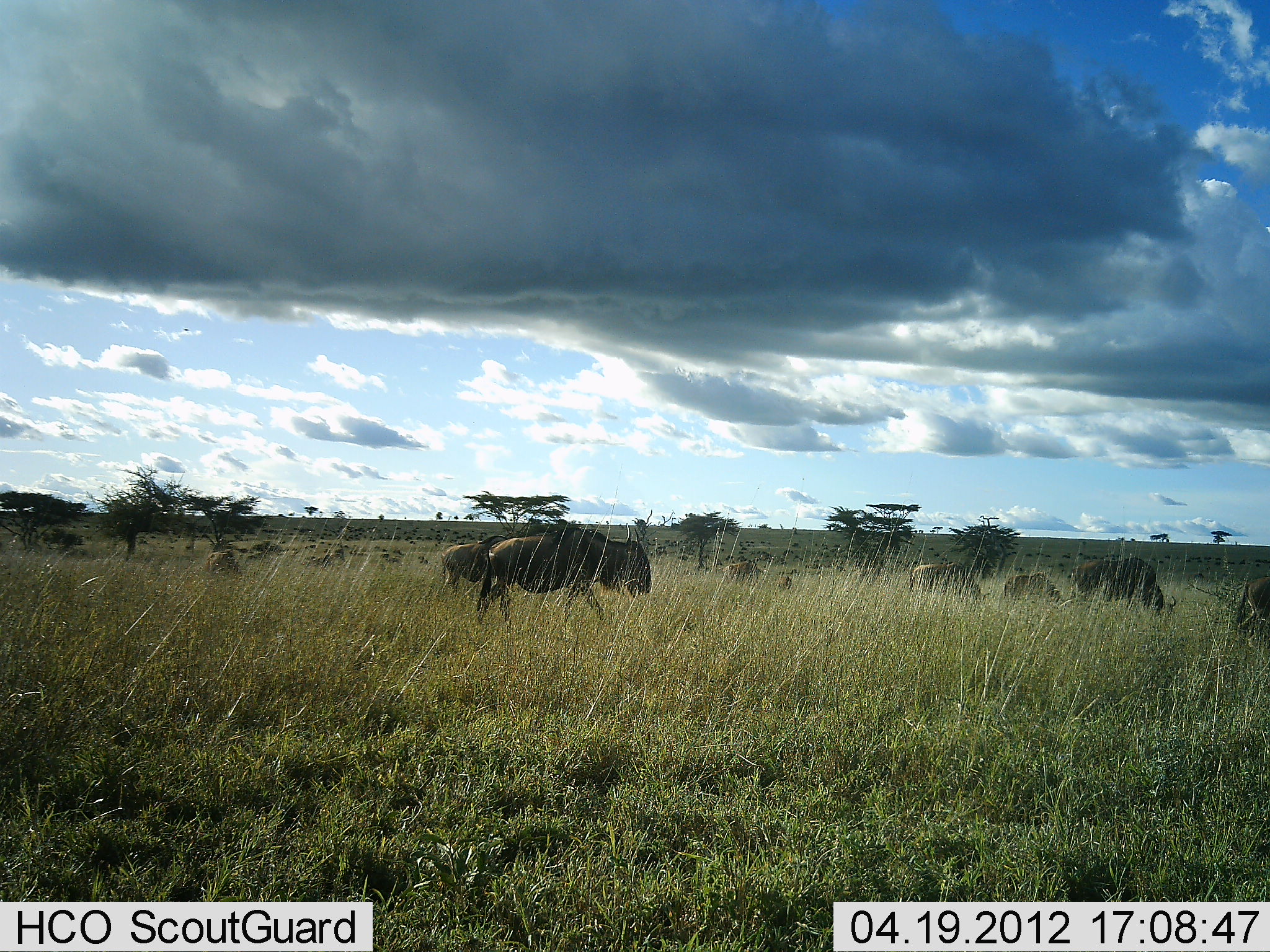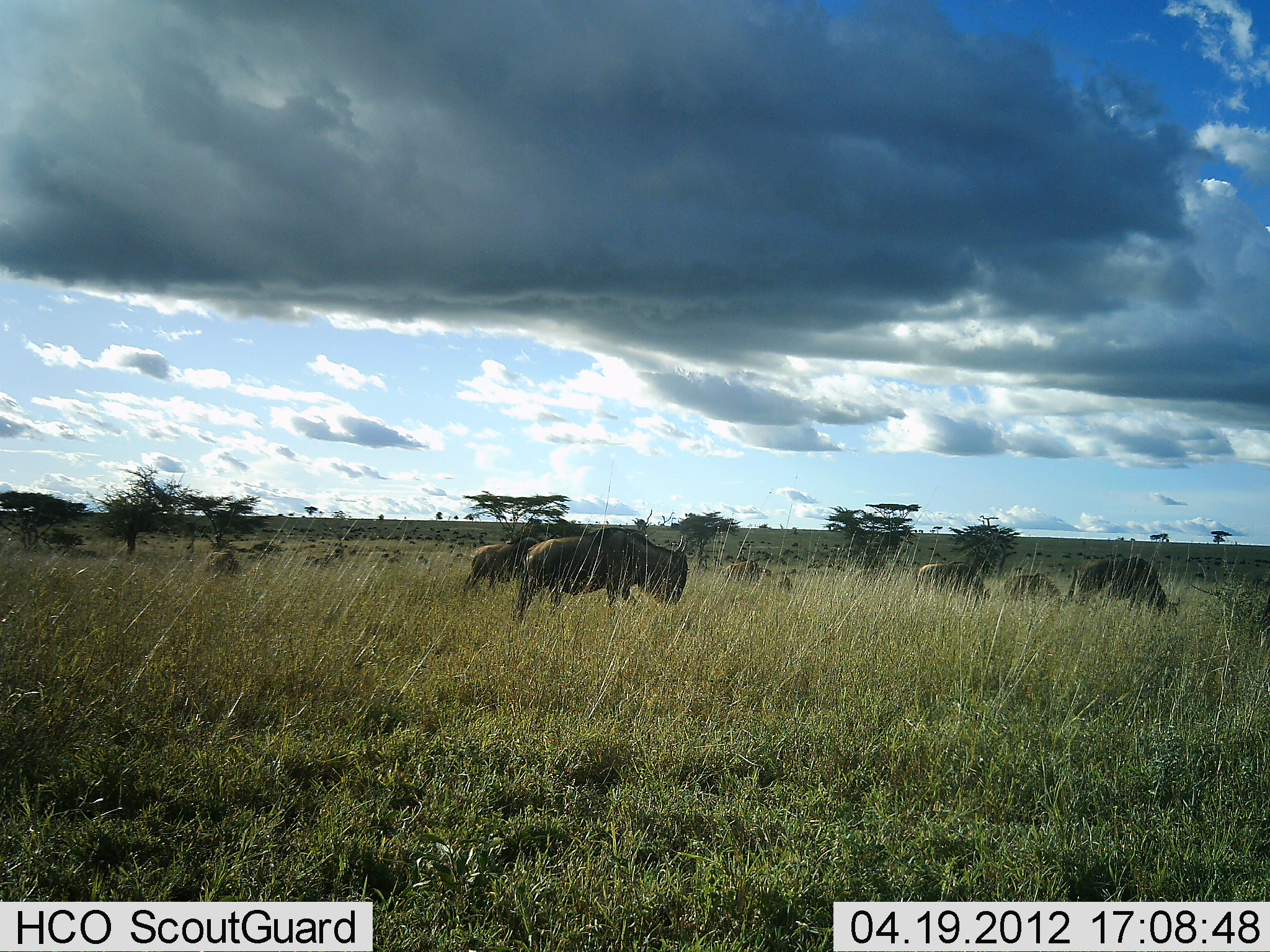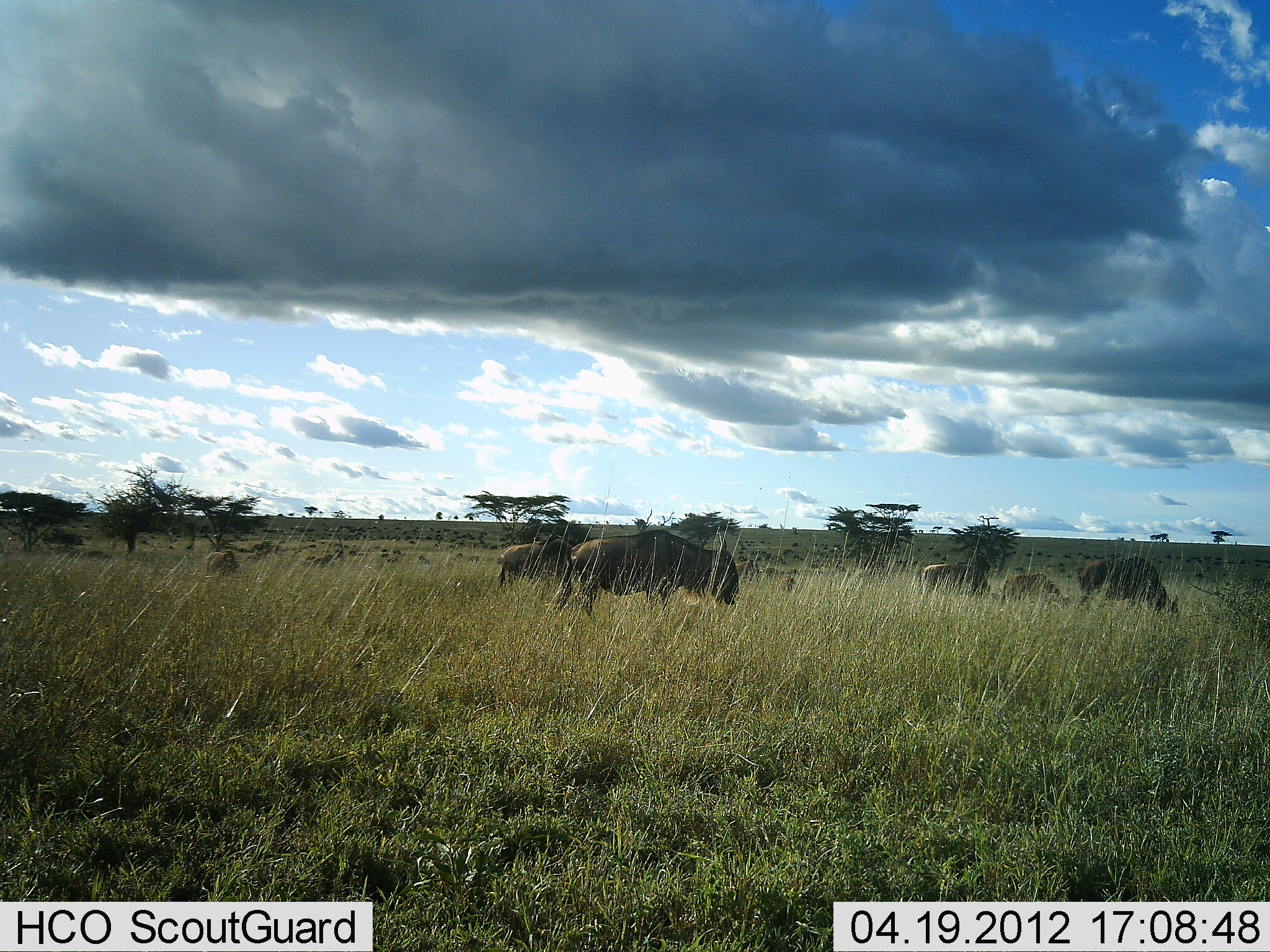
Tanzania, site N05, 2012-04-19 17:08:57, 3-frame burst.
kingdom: Animalia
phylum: Chordata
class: Mammalia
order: Artiodactyla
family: Bovidae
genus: Connochaetes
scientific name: Connochaetes taurinus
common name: blue wildebeest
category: wildebeest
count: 7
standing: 28%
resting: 7%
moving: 90%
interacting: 0%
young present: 17%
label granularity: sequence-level